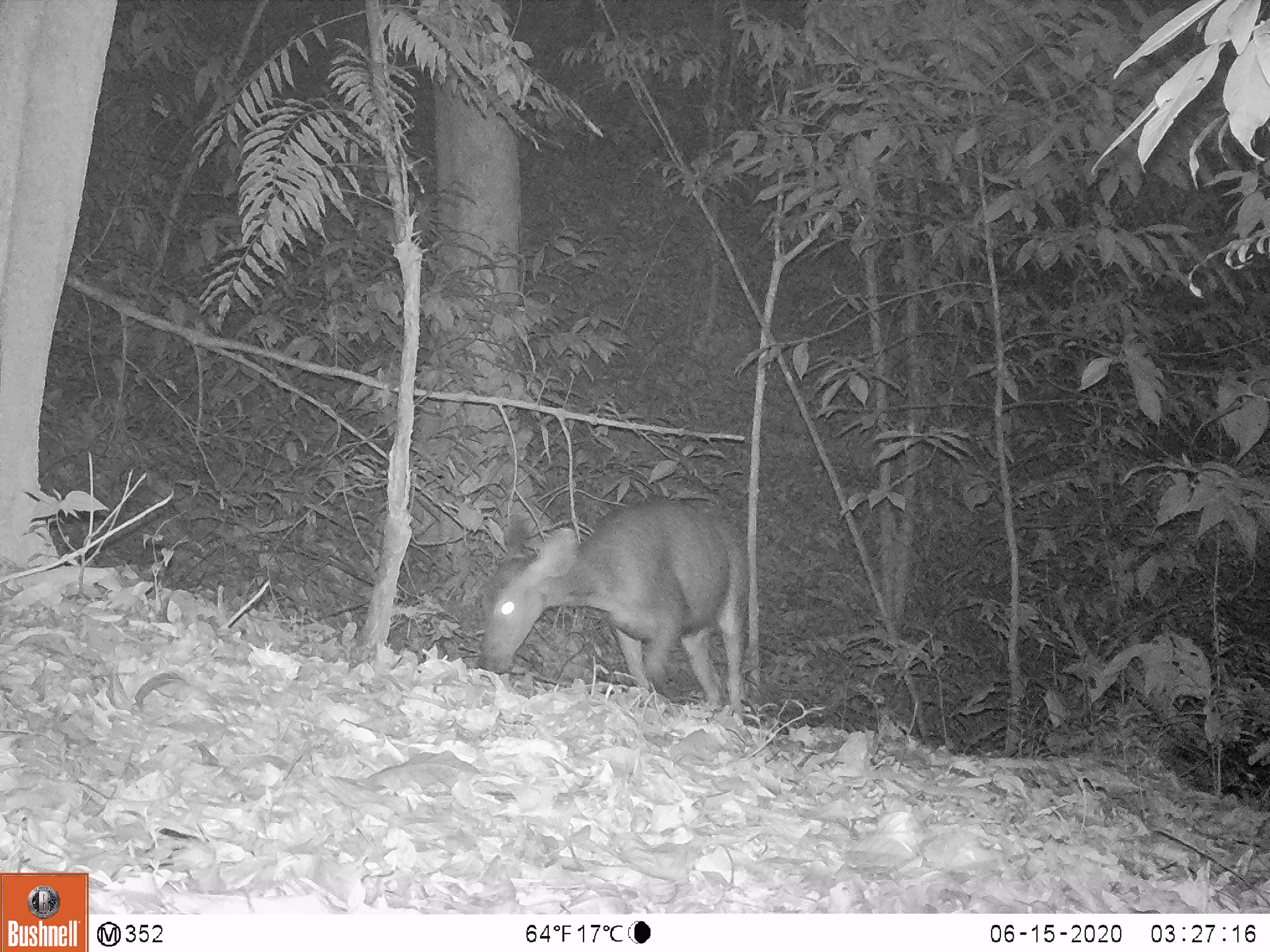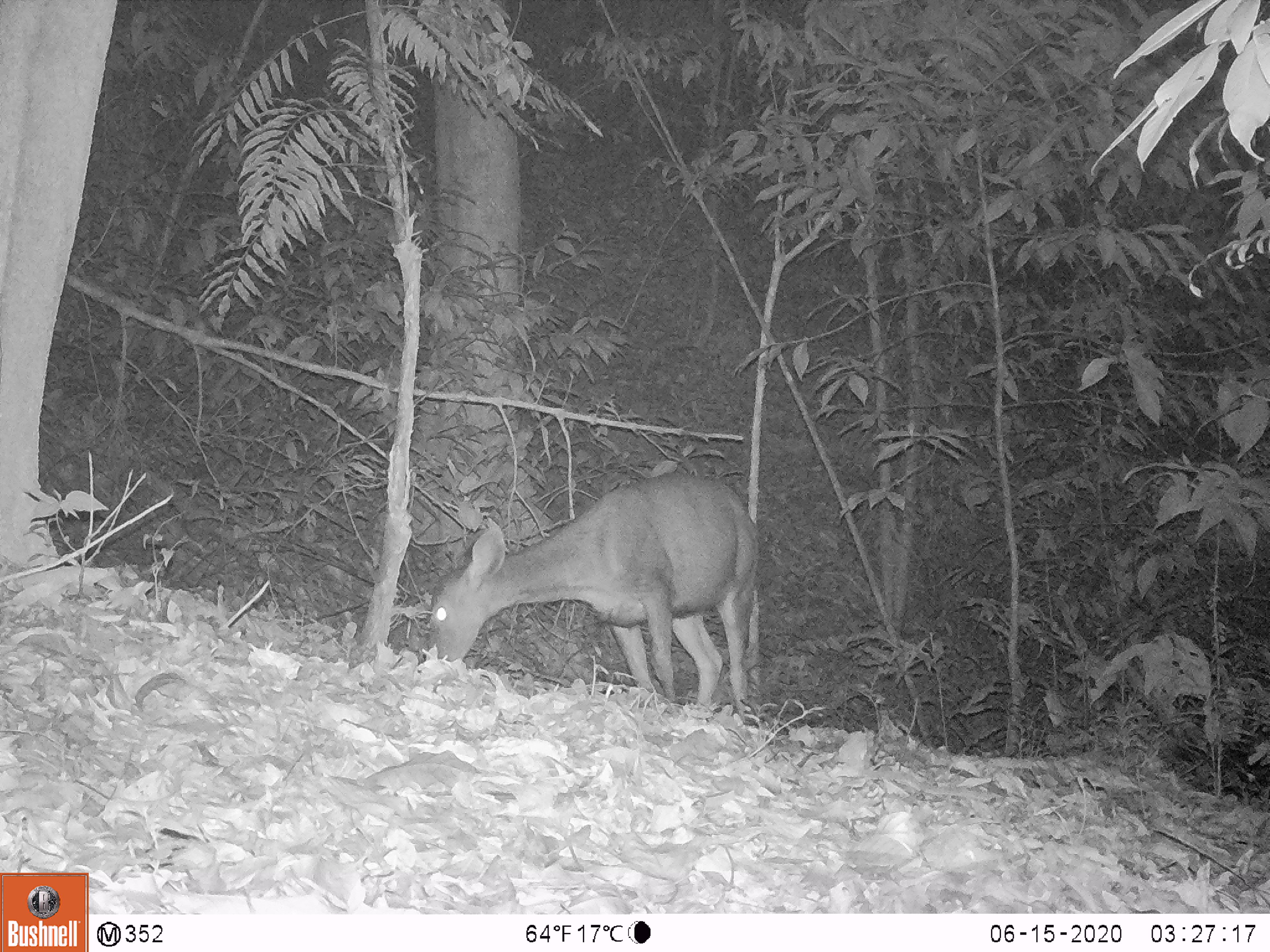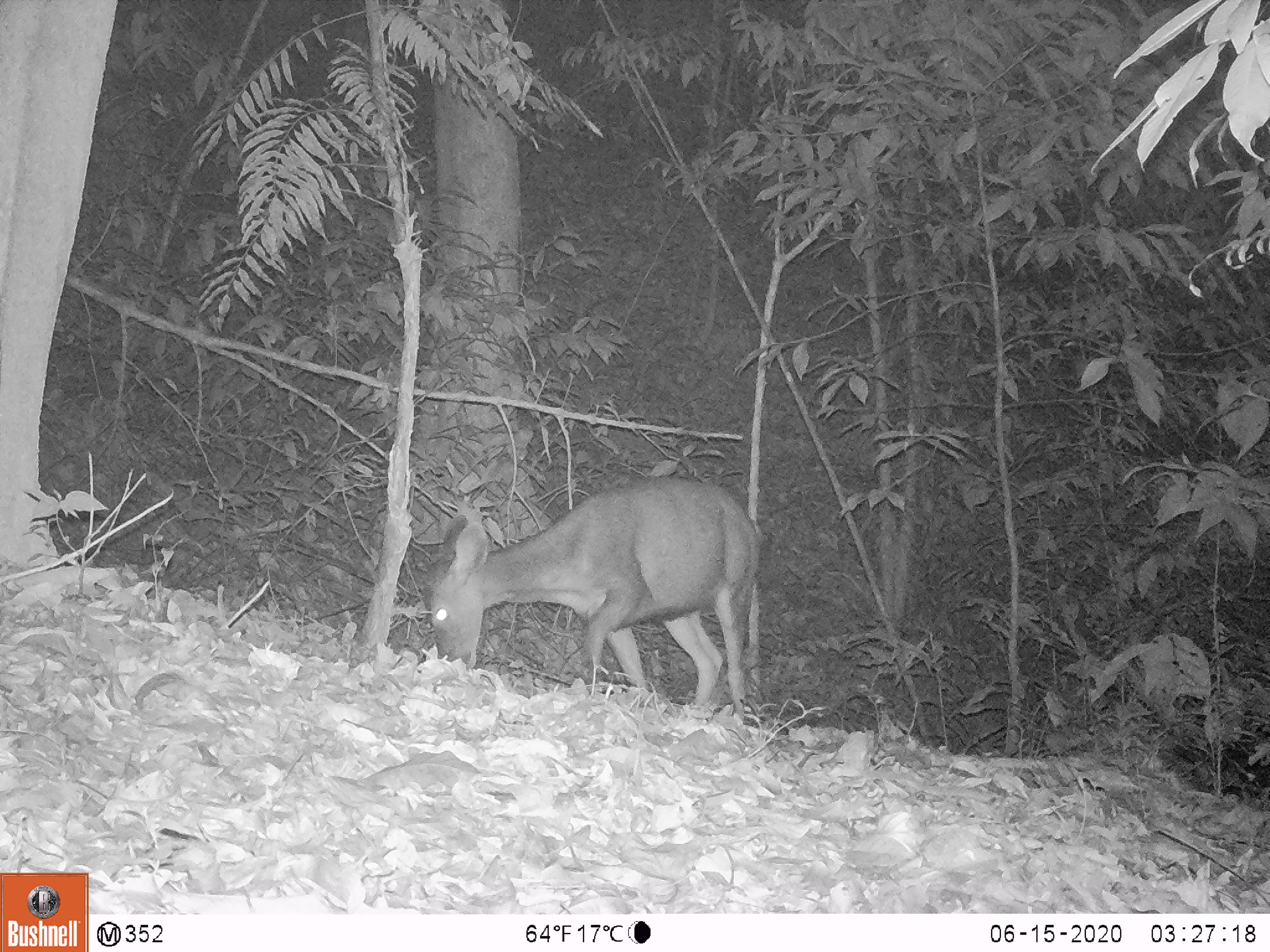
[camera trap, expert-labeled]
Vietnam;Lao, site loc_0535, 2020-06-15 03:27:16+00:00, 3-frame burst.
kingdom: Animalia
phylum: Chordata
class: Mammalia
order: Artiodactyla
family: Cervidae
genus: Rusa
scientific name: Rusa unicolor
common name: sambar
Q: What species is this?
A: Sambar (Rusa unicolor).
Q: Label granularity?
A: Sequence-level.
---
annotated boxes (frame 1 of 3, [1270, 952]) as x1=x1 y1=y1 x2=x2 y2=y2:
sambar: x1=476 y1=495 x2=748 y2=719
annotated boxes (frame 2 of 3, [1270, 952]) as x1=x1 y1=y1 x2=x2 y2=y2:
sambar: x1=427 y1=468 x2=762 y2=724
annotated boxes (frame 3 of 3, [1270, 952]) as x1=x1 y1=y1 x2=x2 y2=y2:
sambar: x1=421 y1=474 x2=763 y2=723